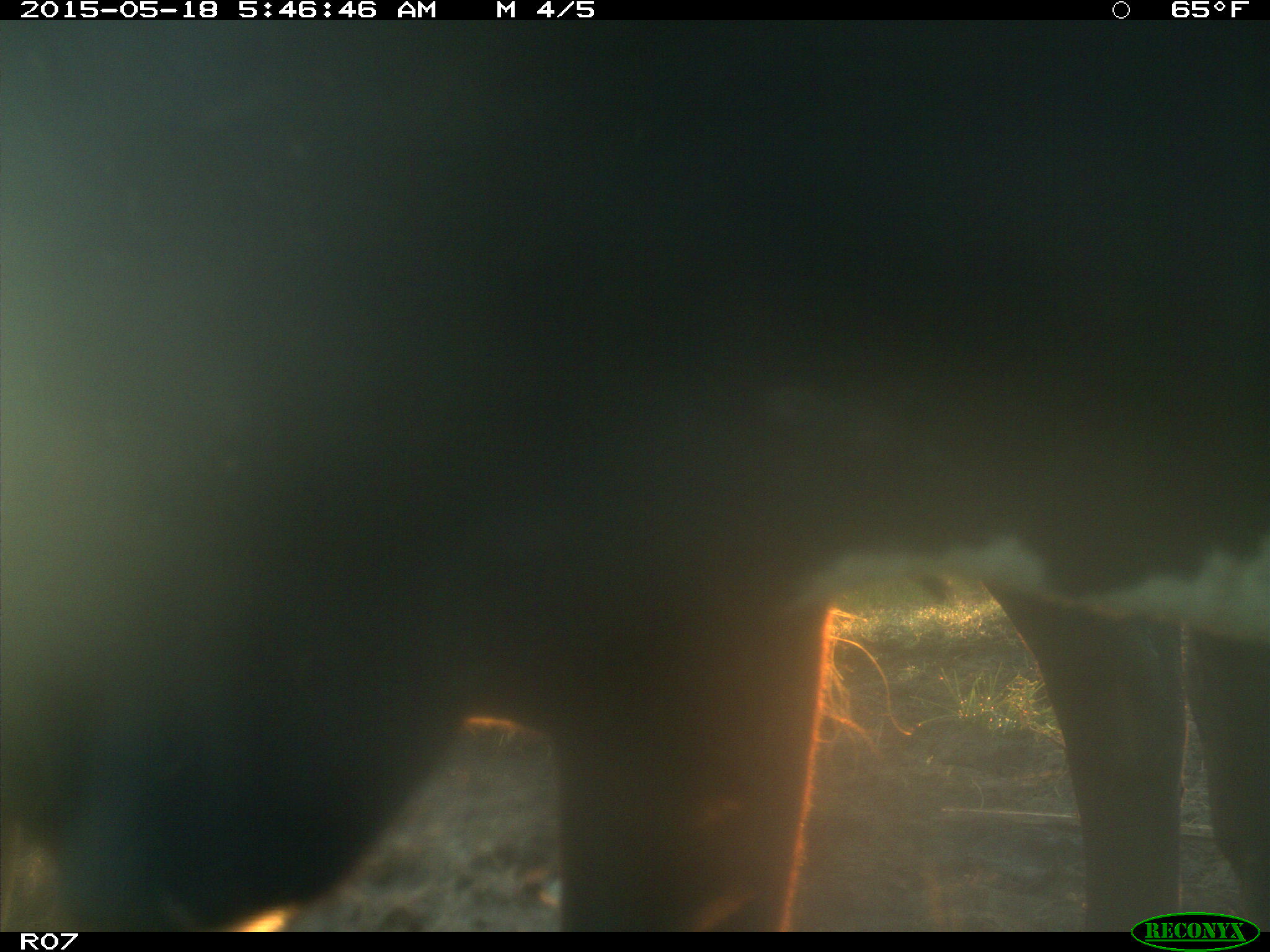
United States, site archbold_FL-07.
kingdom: Animalia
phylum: Chordata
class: Mammalia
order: Artiodactyla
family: Bovidae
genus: Bos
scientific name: Bos taurus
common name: domestic cow